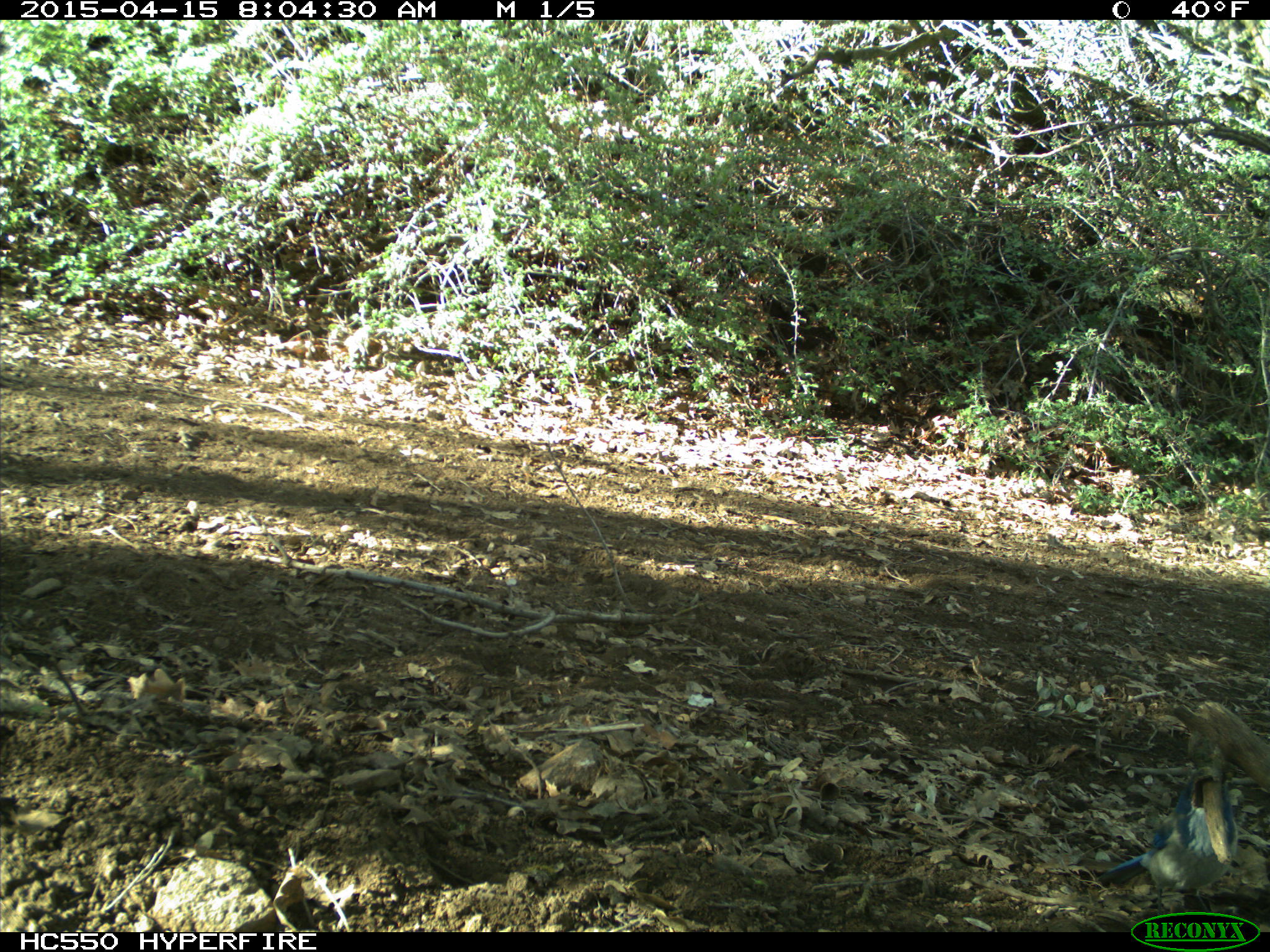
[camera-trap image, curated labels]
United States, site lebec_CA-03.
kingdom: Animalia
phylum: Chordata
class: Aves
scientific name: Aves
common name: birds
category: unidentified bird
Unidentified bird (birds) (Aves).